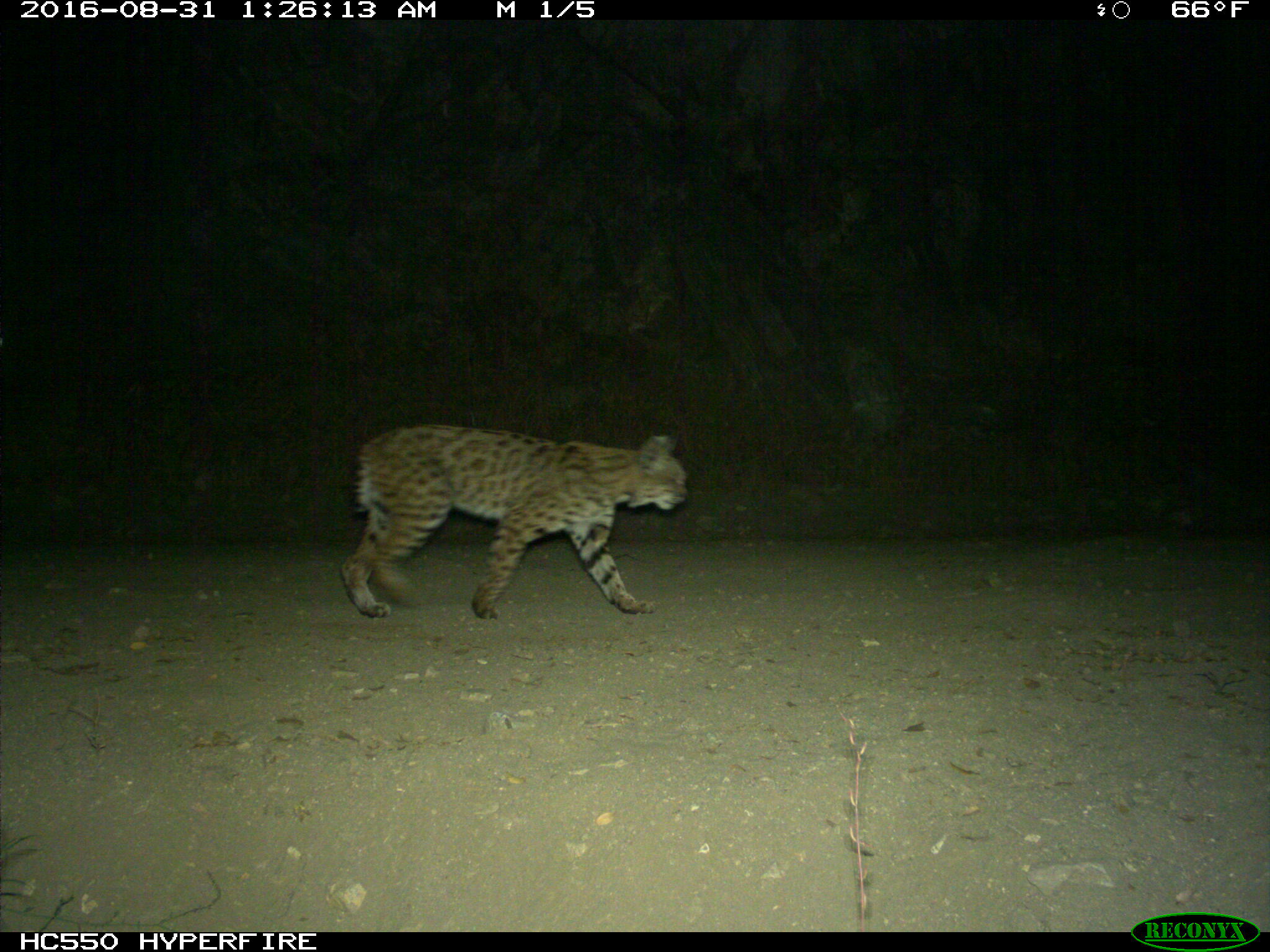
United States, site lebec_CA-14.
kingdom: Animalia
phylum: Chordata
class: Mammalia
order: Carnivora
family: Felidae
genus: Lynx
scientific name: Lynx rufus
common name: bobcat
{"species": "Lynx rufus (bobcat)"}